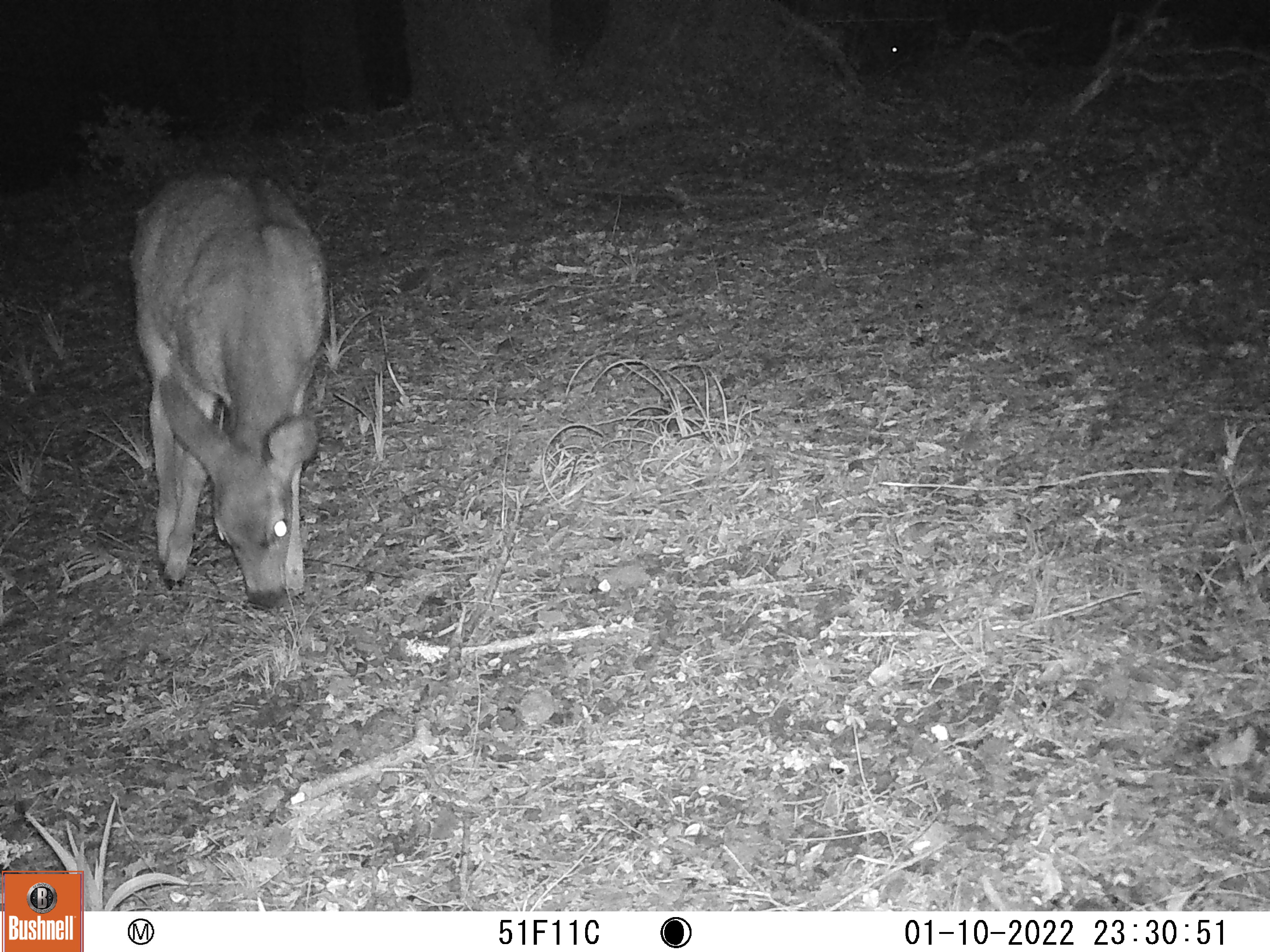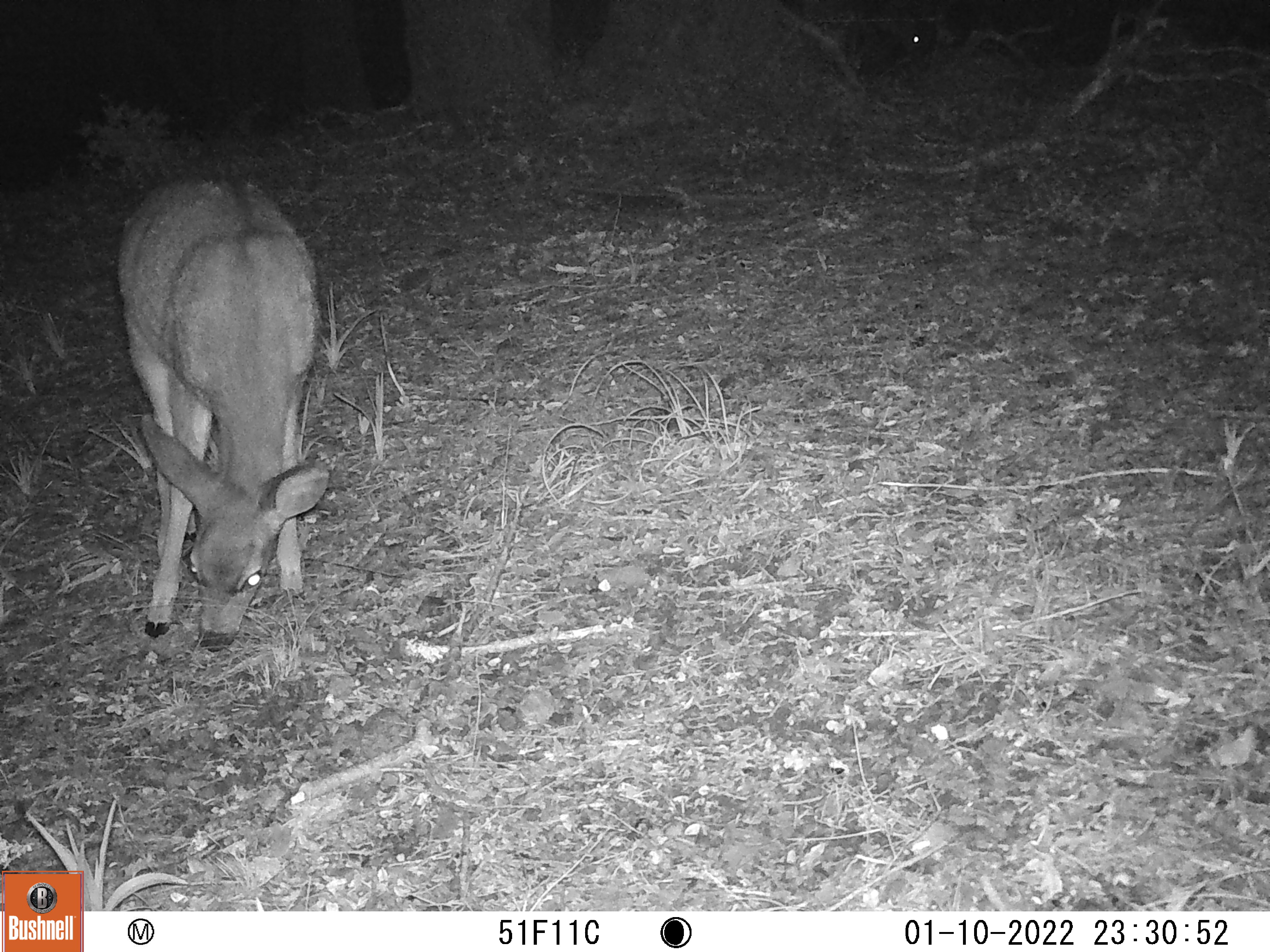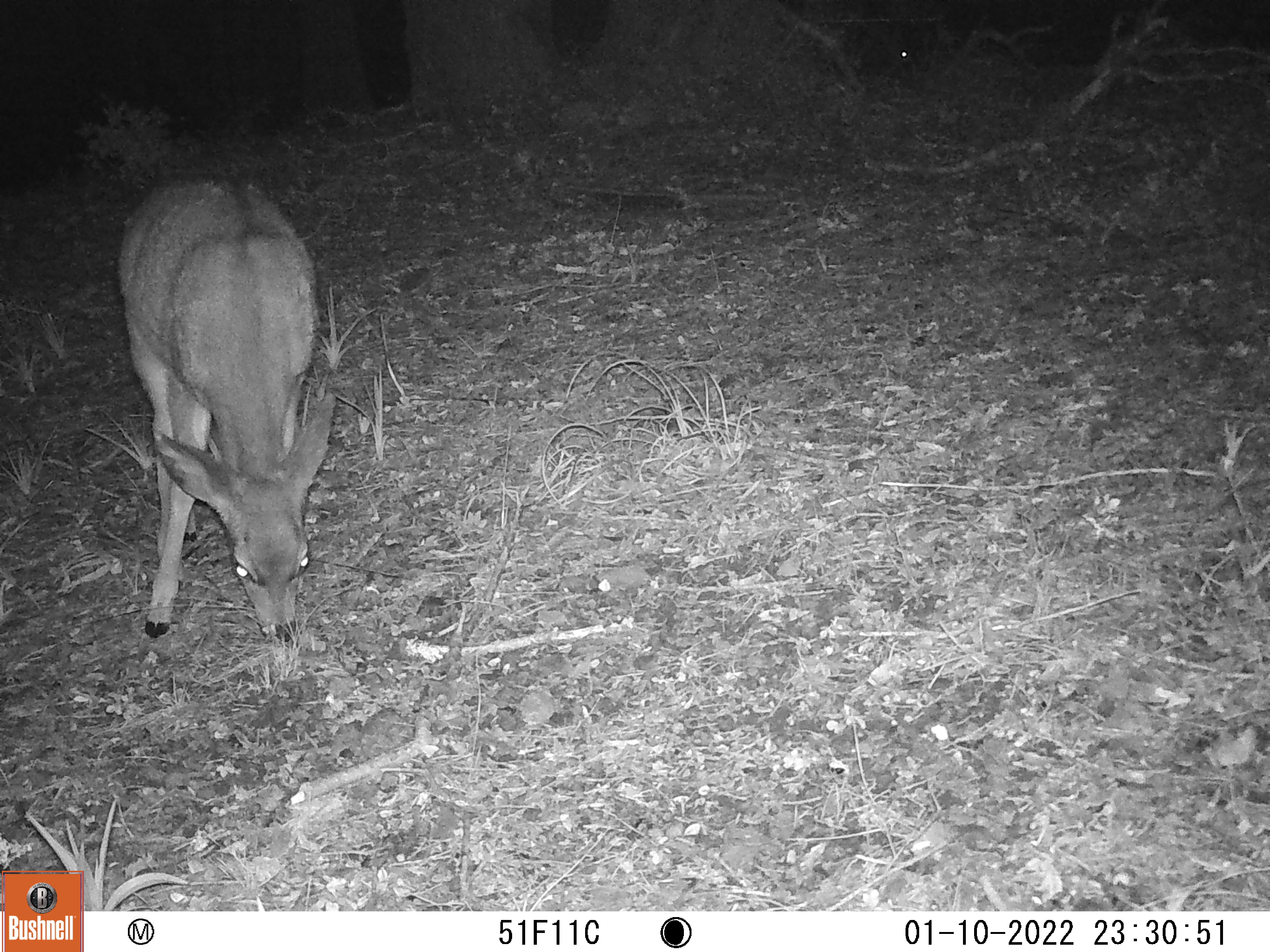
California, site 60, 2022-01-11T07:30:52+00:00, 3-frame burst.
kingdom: Animalia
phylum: Chordata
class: Mammalia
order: Artiodactyla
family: Cervidae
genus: Odocoileus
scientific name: Odocoileus hemionus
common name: mule deer